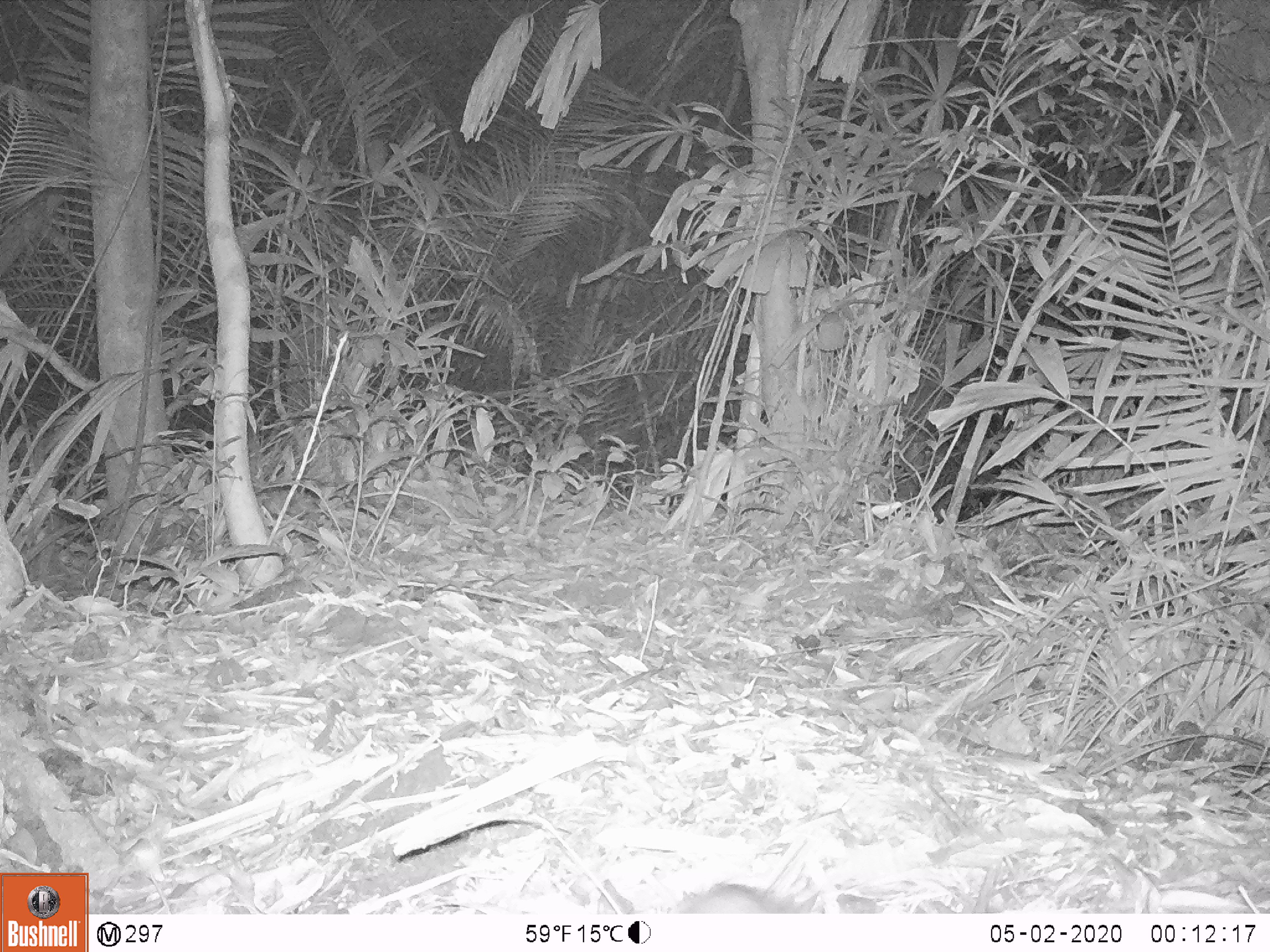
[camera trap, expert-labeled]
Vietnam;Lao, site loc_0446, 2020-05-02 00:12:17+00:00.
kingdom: Animalia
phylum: Chordata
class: Mammalia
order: Rodentia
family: Muridae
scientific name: Muridae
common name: old-world mice and rats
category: unidentified murid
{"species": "unidentified murid (old-world mice and rats) (Muridae)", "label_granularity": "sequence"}